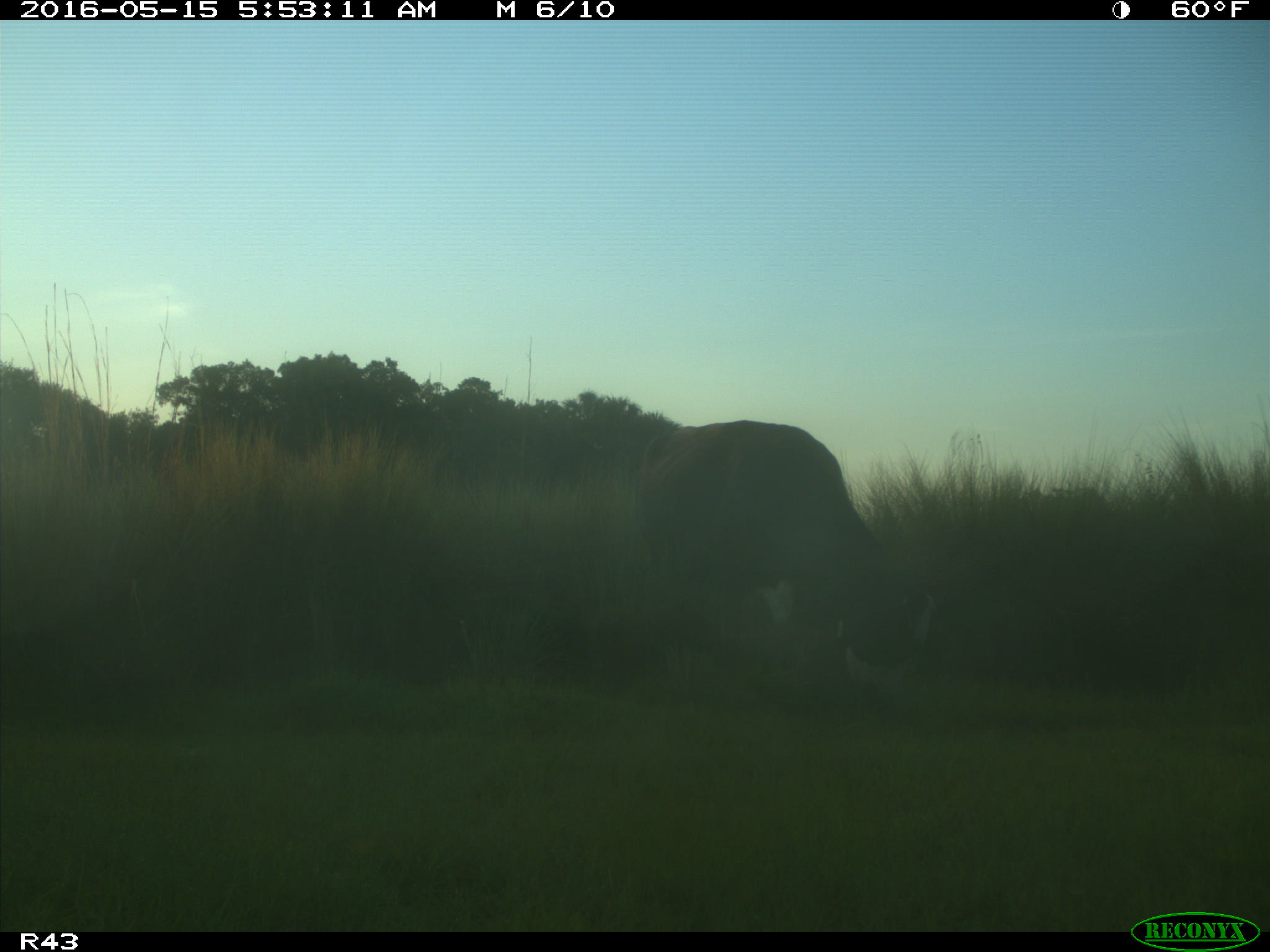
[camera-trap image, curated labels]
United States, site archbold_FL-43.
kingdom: Animalia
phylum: Chordata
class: Mammalia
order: Artiodactyla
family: Bovidae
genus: Bos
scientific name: Bos taurus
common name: domestic cow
Bos taurus (domestic cow).